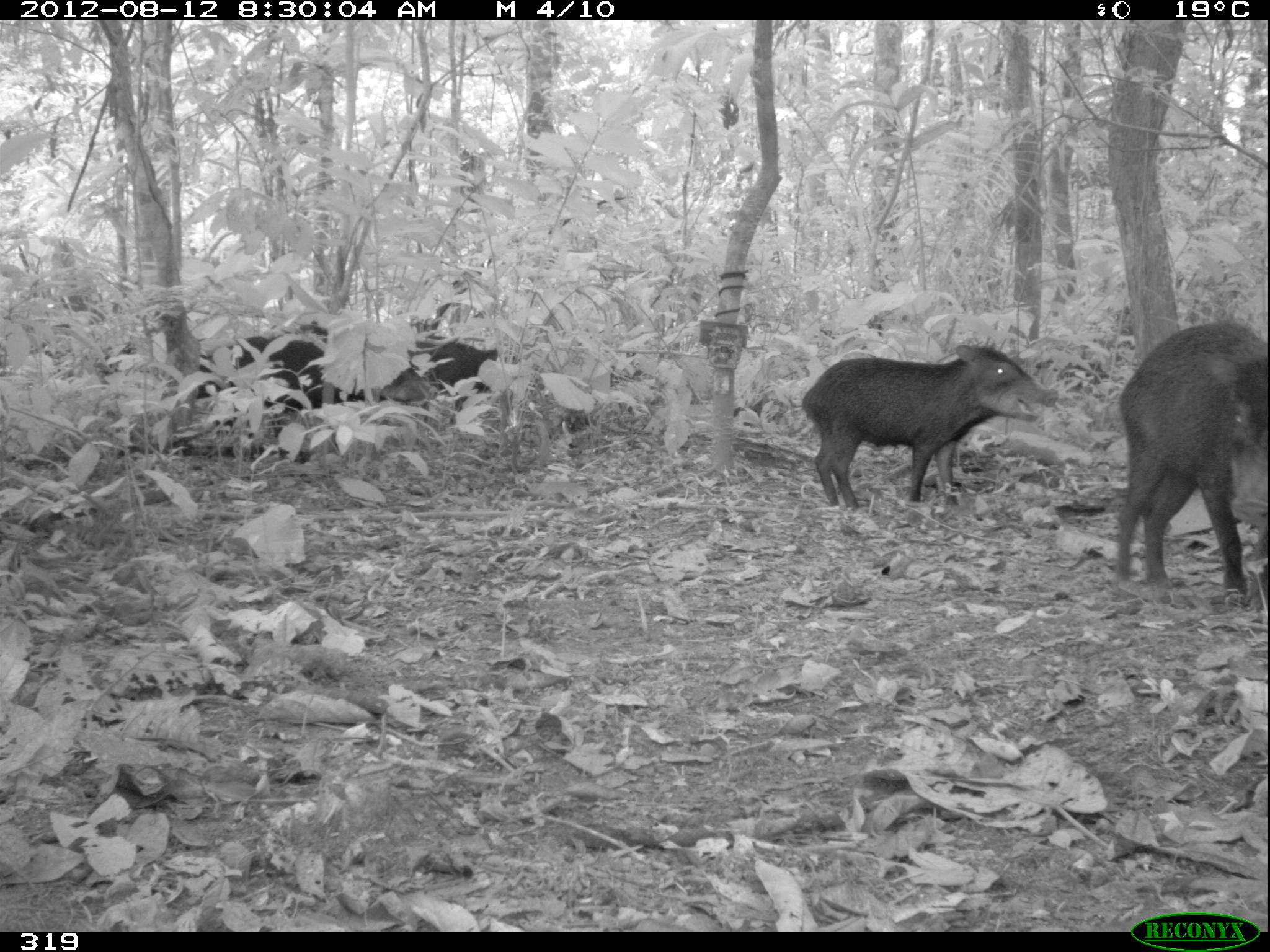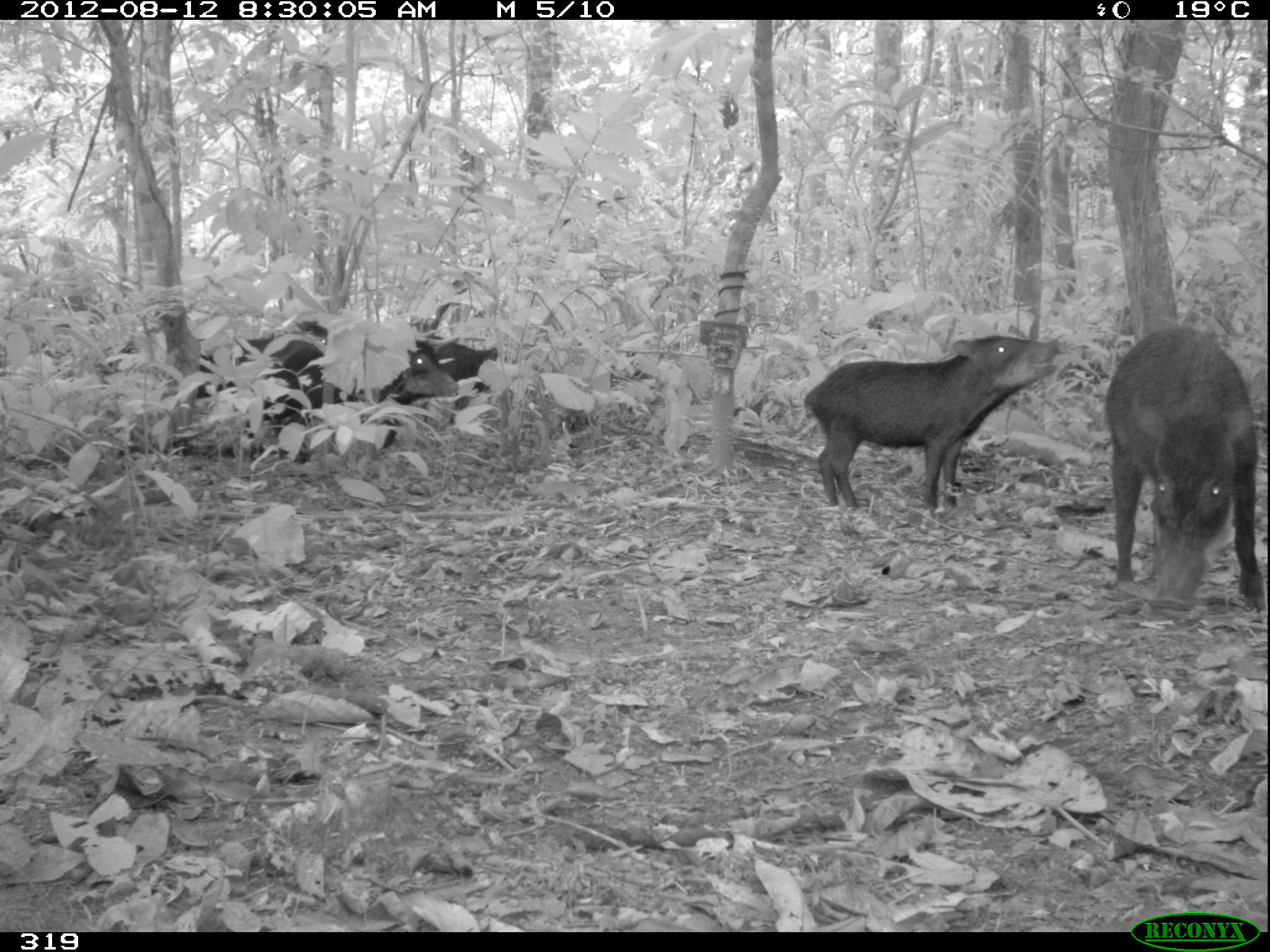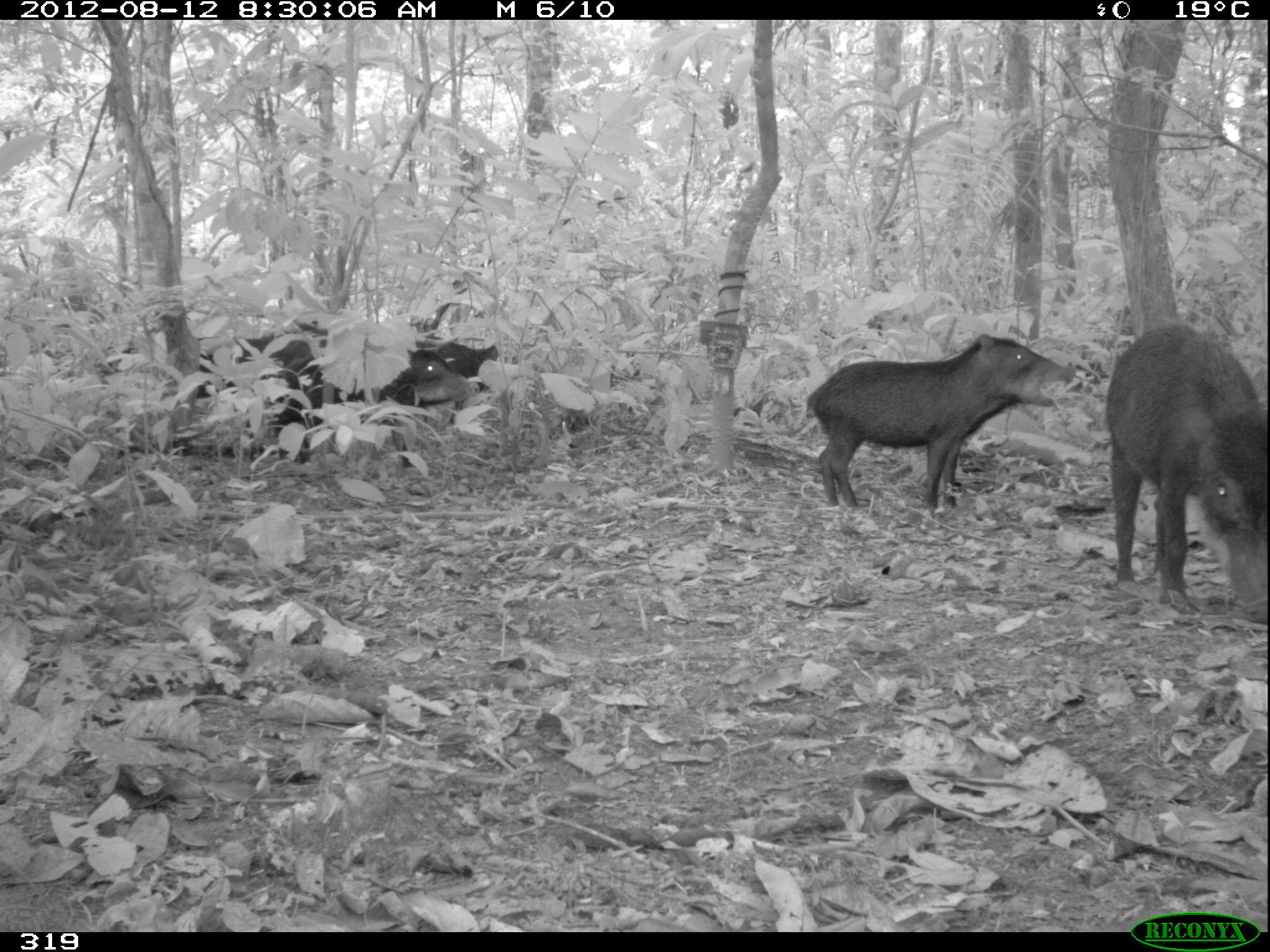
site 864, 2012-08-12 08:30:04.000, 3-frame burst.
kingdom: Animalia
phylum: Chordata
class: Mammalia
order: Artiodactyla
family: Tayassuidae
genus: Tayassu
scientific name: Tayassu pecari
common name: white-lipped peccary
Tayassu pecari (white-lipped peccary).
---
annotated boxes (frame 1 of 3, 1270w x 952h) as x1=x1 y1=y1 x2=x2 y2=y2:
tayassu pecari: x1=797 y1=338 x2=1059 y2=513; x1=1110 y1=319 x2=1266 y2=597; x1=190 y1=332 x2=365 y2=437; x1=289 y1=320 x2=440 y2=404; x1=420 y1=335 x2=498 y2=424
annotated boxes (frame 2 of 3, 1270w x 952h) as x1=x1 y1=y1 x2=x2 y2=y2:
tayassu pecari: x1=799 y1=330 x2=1072 y2=512; x1=1100 y1=324 x2=1267 y2=613; x1=292 y1=316 x2=497 y2=451; x1=191 y1=319 x2=366 y2=442; x1=356 y1=340 x2=460 y2=398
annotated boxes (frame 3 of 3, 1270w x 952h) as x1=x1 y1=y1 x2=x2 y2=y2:
tayassu pecari: x1=802 y1=330 x2=1085 y2=514; x1=1102 y1=321 x2=1267 y2=626; x1=269 y1=346 x2=482 y2=470; x1=277 y1=320 x2=499 y2=427; x1=193 y1=333 x2=326 y2=435